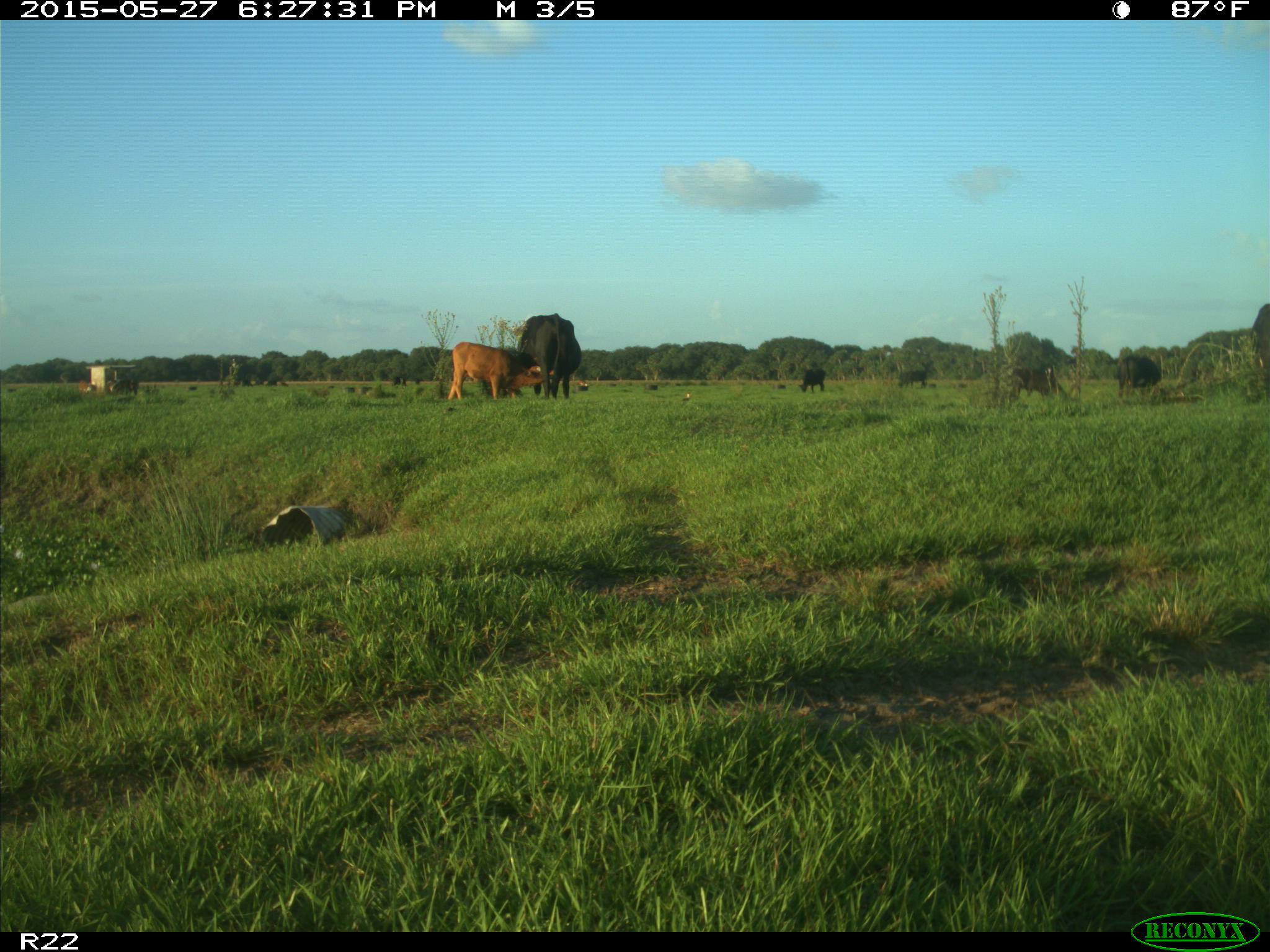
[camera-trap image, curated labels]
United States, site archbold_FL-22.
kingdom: Animalia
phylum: Chordata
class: Mammalia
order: Artiodactyla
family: Bovidae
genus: Bos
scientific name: Bos taurus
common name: domestic cow